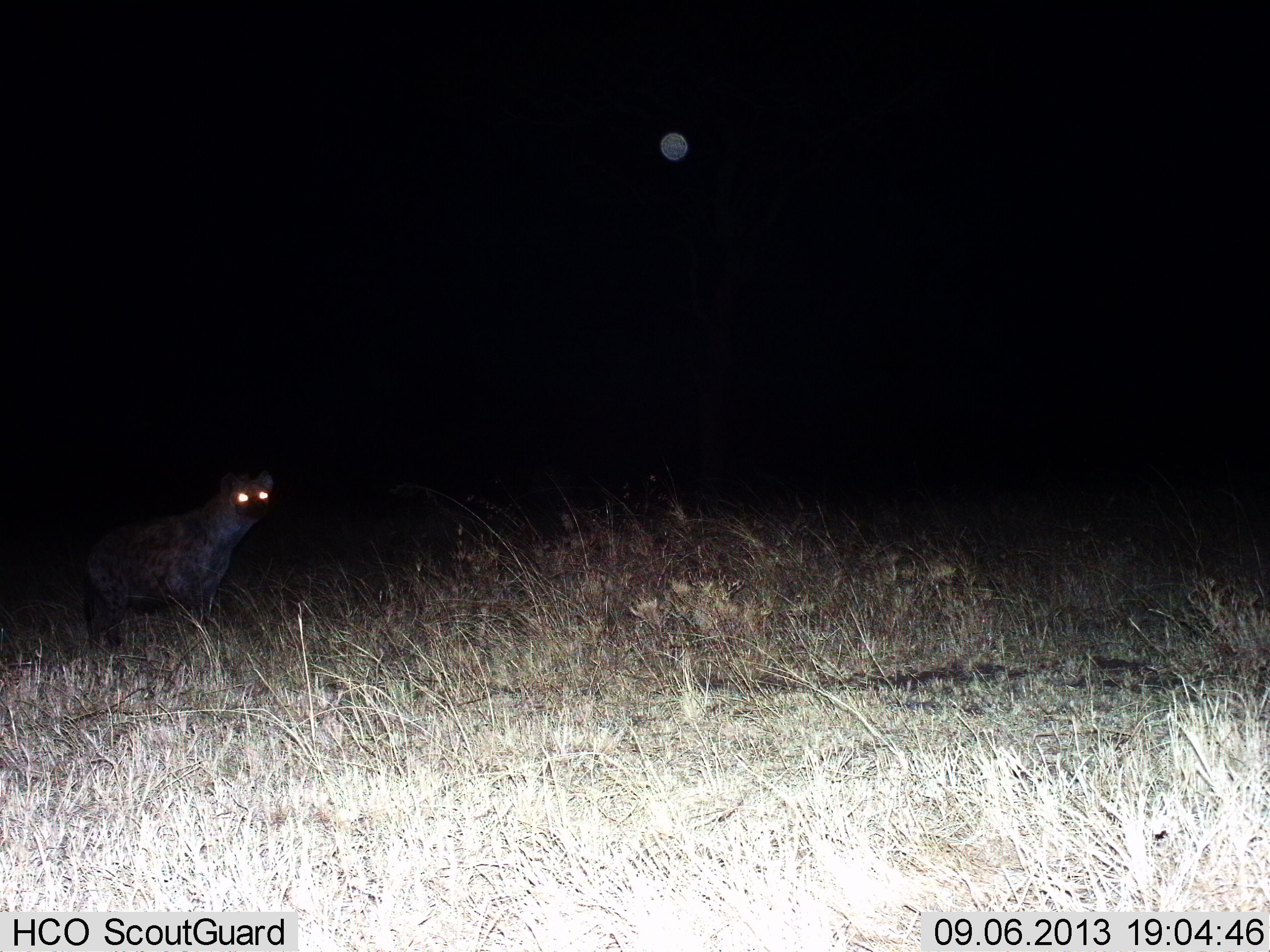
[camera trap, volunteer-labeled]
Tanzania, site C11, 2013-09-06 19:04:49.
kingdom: Animalia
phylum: Chordata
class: Mammalia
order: Carnivora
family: Hyaenidae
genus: Crocuta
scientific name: Crocuta crocuta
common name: spotted hyena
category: hyenaspotted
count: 1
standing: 91%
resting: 0%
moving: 9%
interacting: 0%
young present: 0%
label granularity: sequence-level